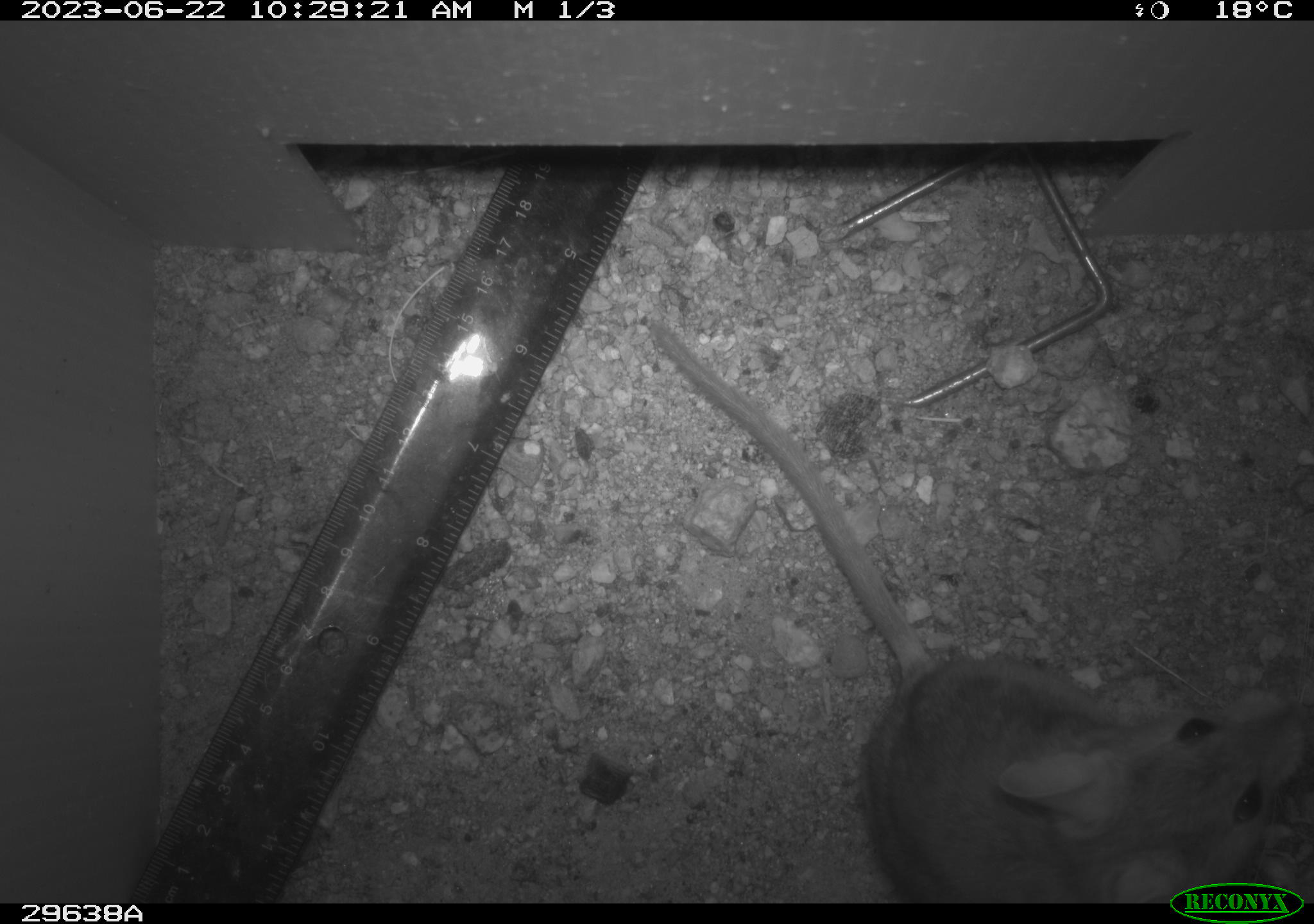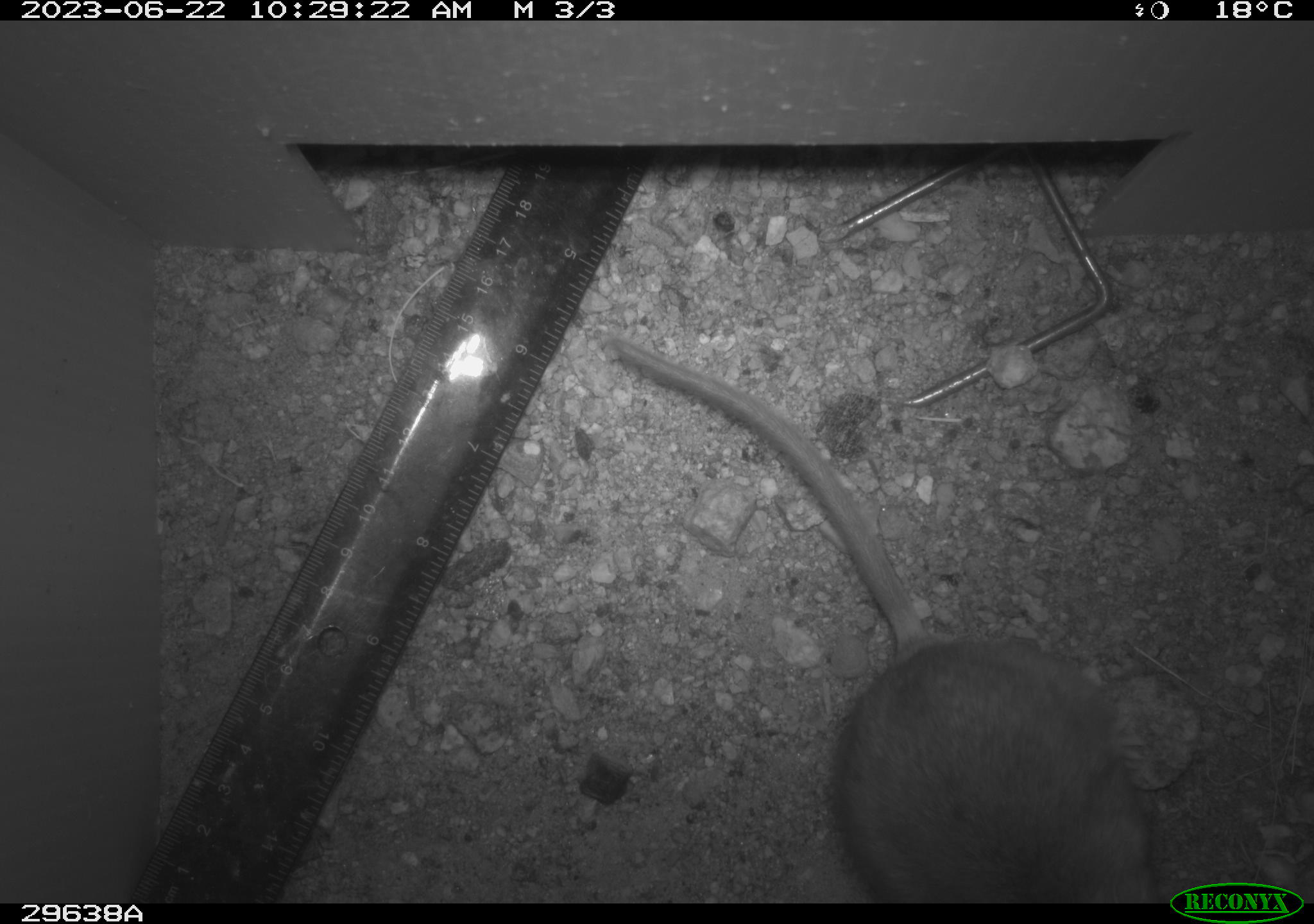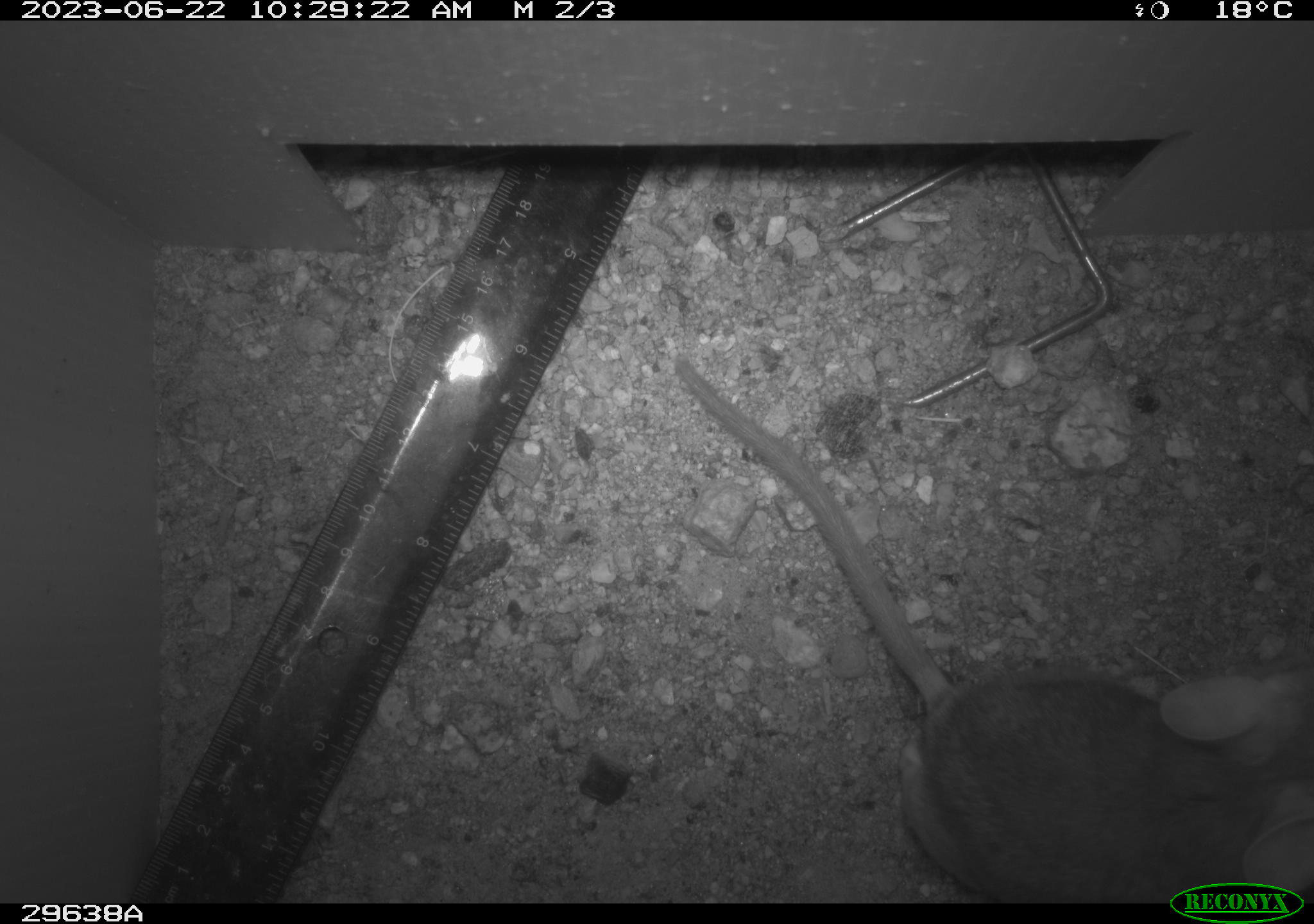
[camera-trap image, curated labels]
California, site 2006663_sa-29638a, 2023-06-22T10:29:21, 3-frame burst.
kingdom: Animalia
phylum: Chordata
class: Mammalia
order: Rodentia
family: Cricetidae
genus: Neotoma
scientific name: Neotoma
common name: pack rat or woodrat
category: neotoma species